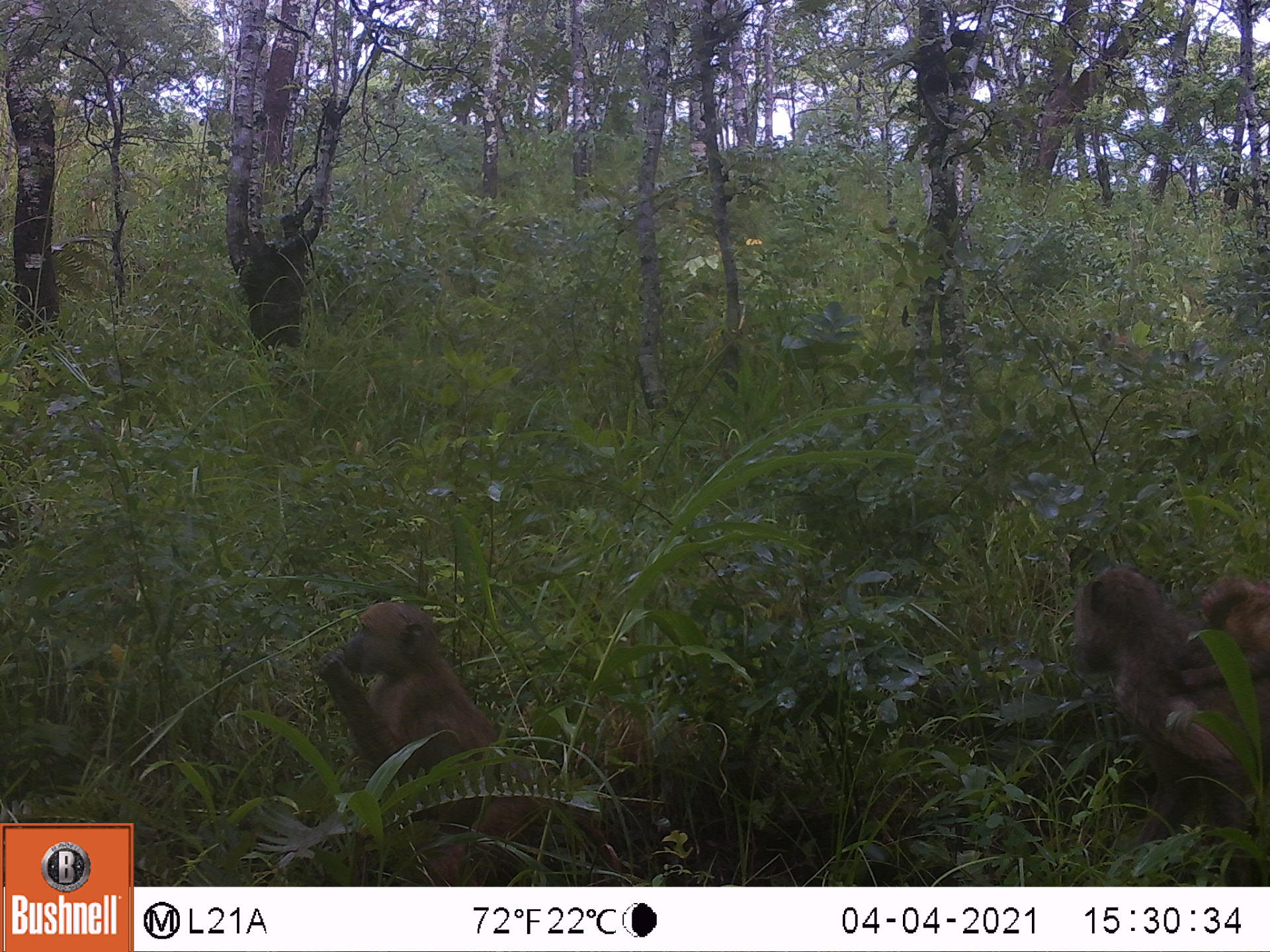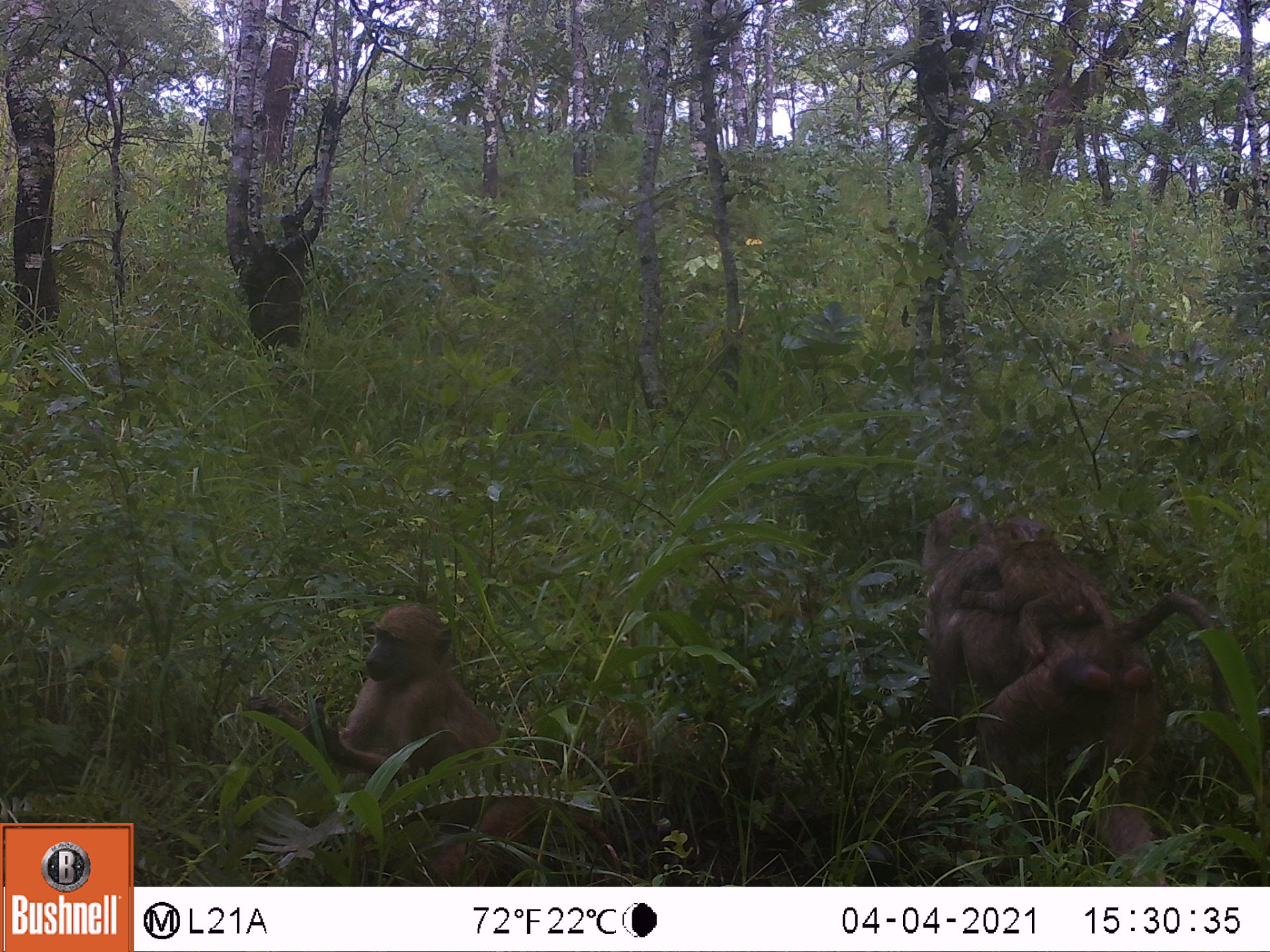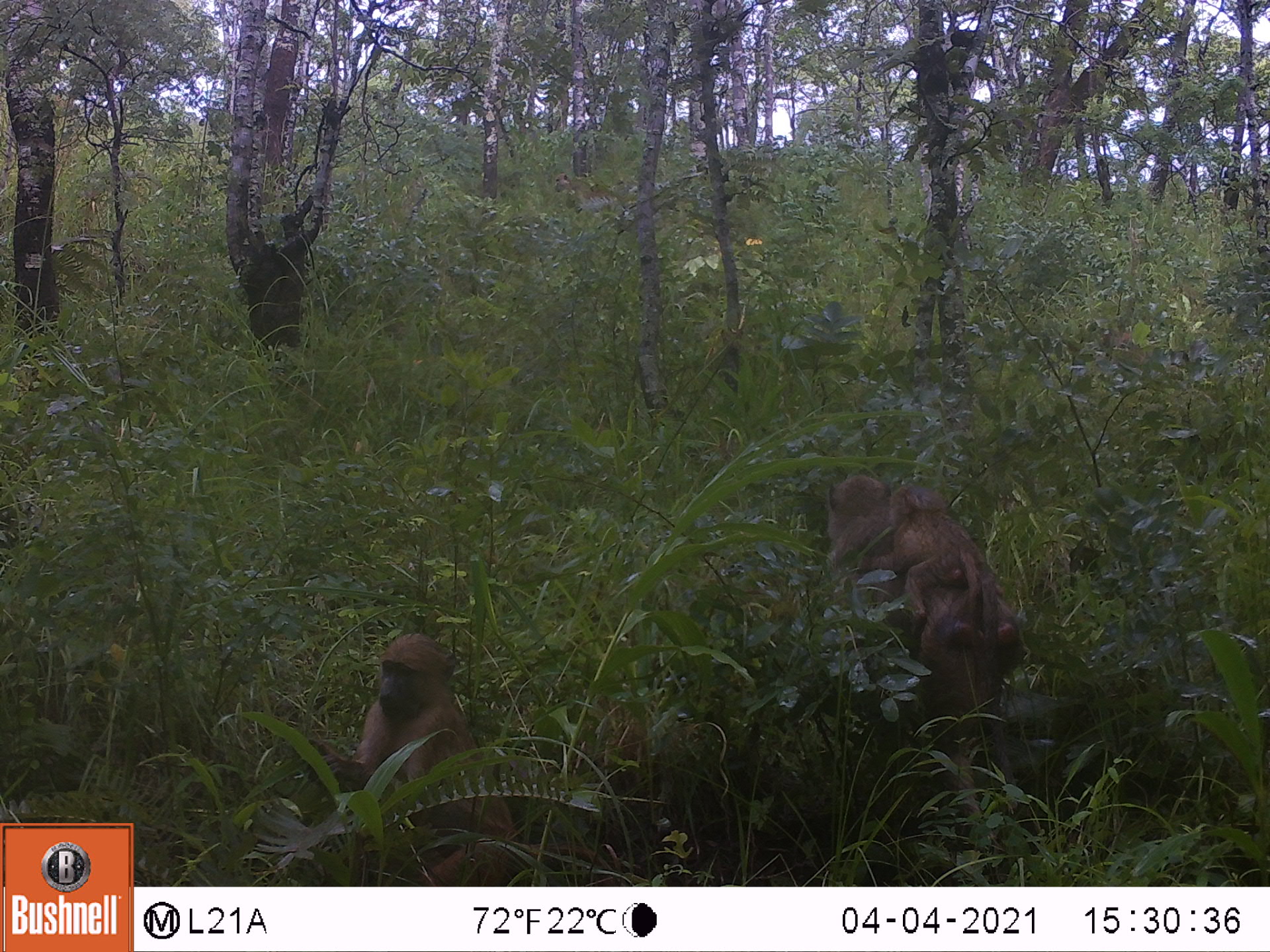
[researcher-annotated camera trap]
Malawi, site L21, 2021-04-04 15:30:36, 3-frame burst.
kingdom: Animalia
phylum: Chordata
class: Mammalia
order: Primates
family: Cercopithecidae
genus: Papio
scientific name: Papio cynocephalus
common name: yellow baboon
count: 3